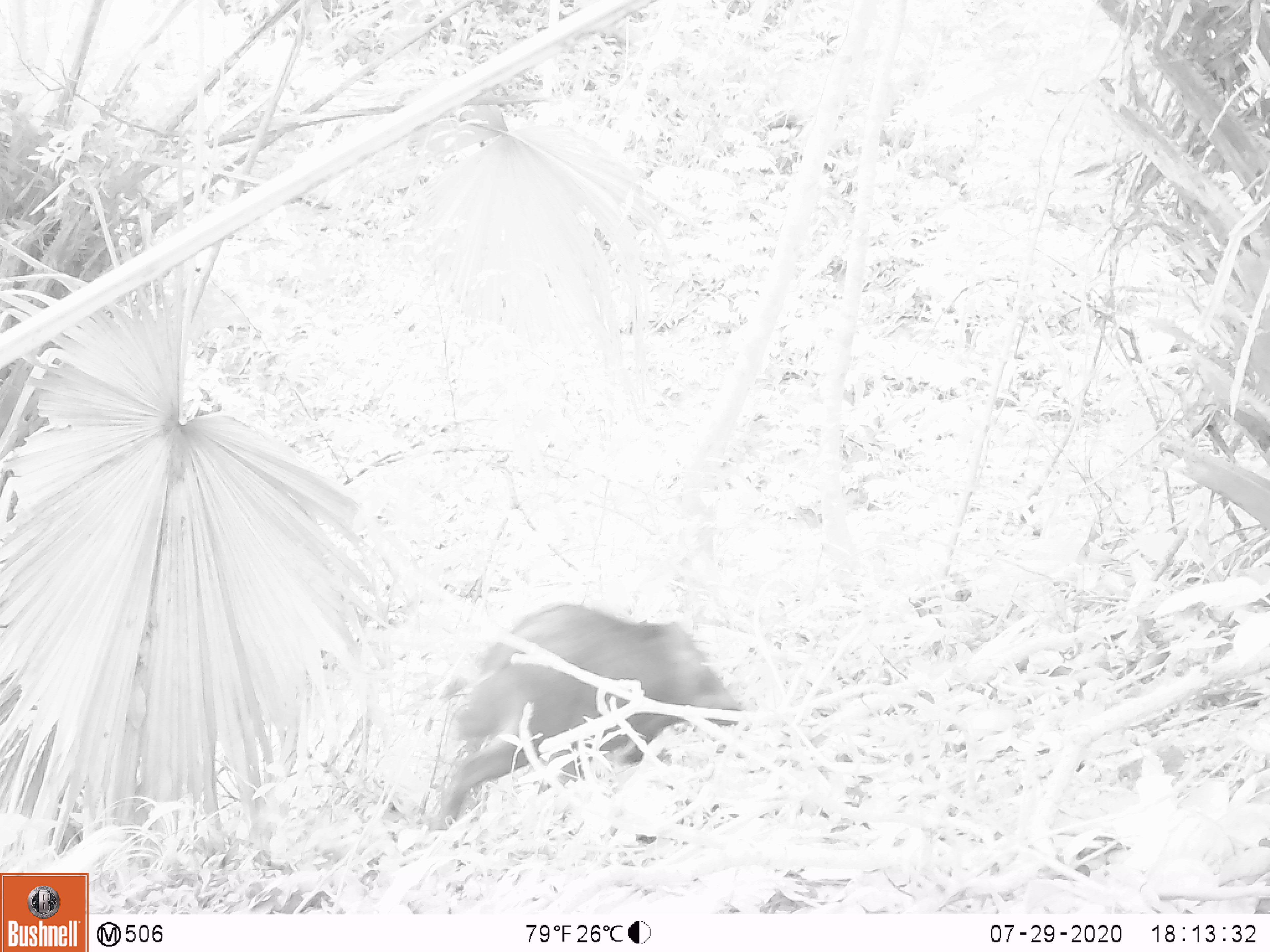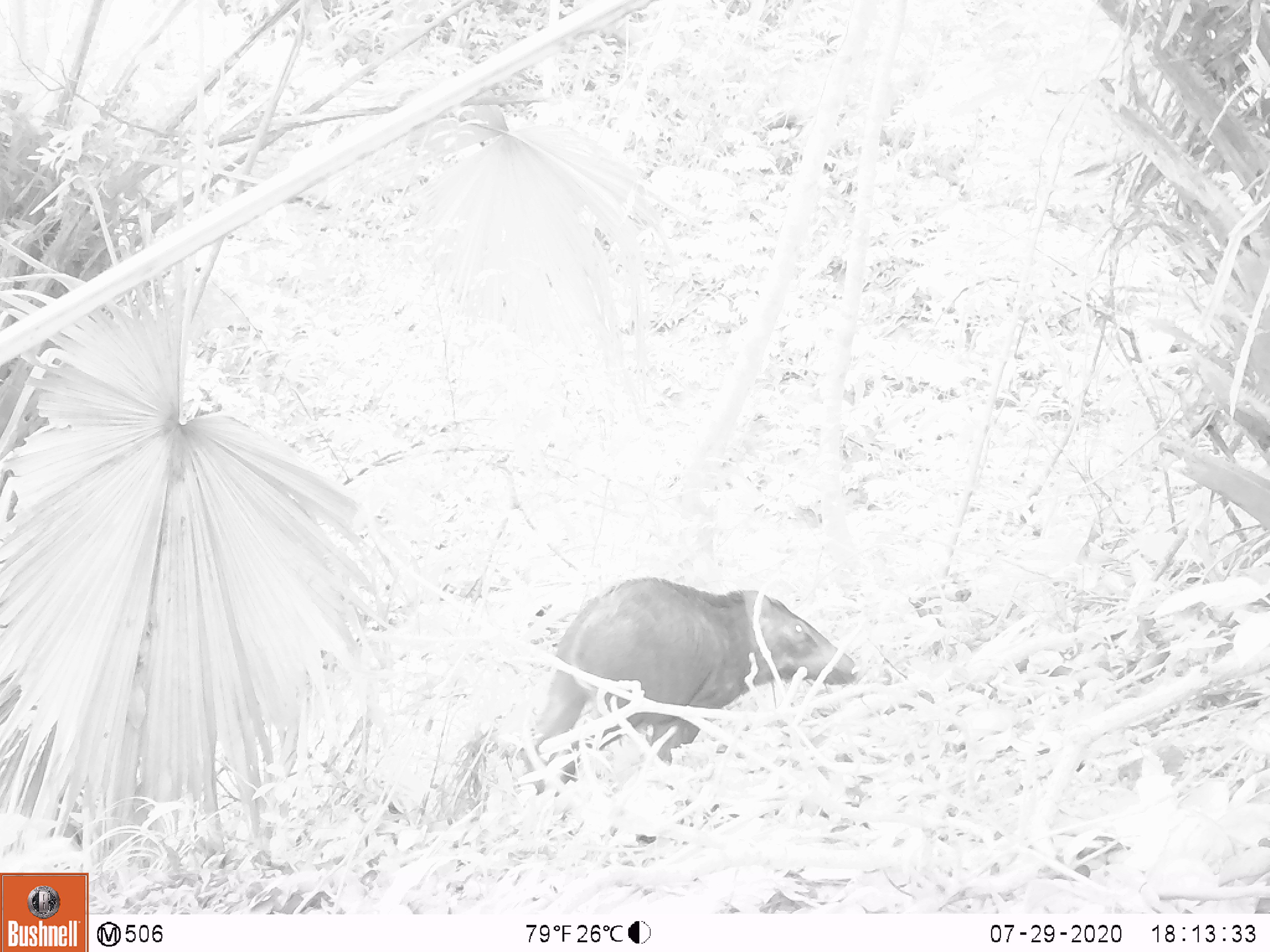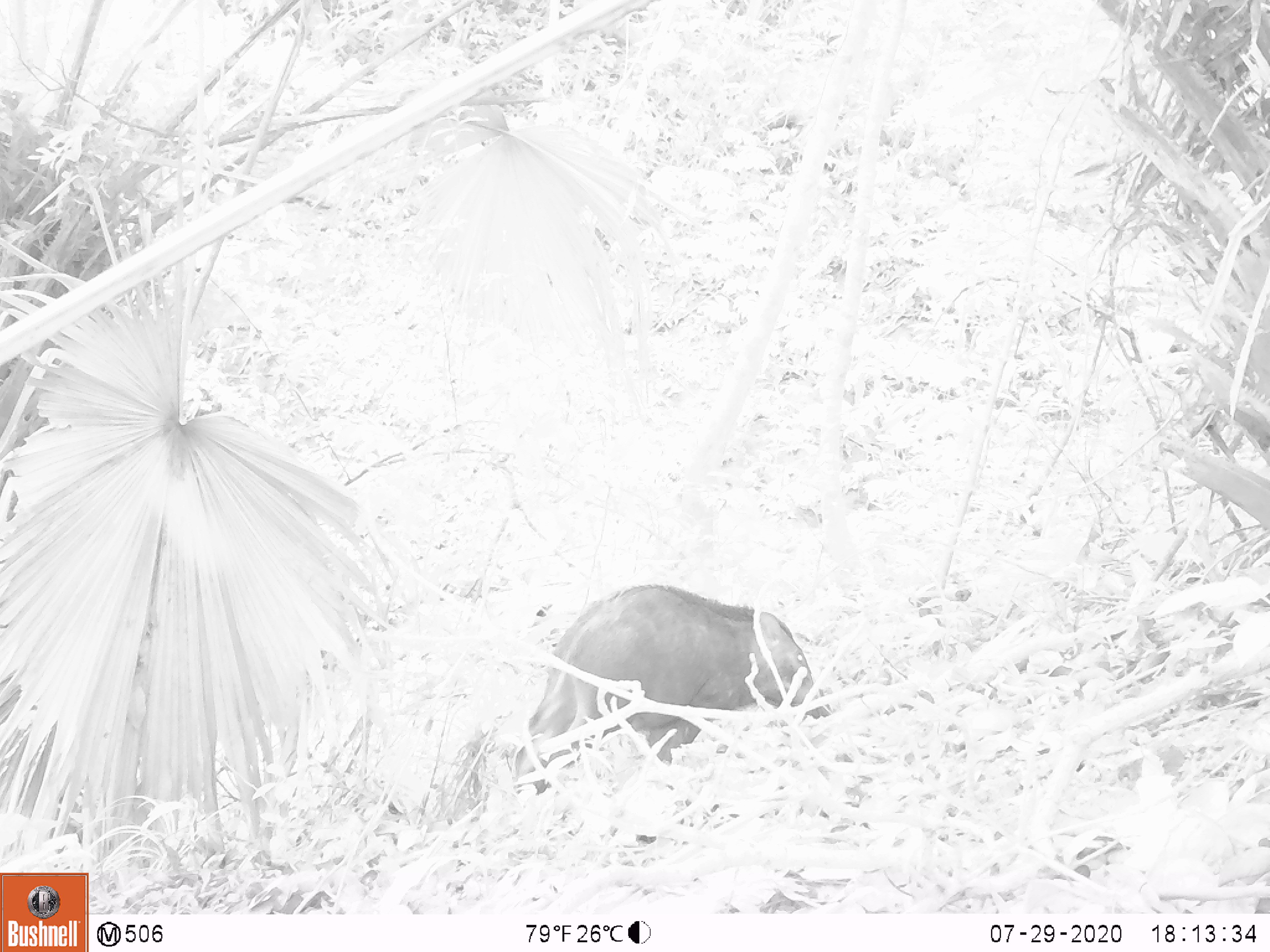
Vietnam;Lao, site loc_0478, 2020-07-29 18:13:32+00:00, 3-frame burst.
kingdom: Animalia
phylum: Chordata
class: Mammalia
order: Artiodactyla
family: Suidae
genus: Sus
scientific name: Sus scrofa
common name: eurasian wild pig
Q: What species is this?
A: Eurasian wild pig (Sus scrofa).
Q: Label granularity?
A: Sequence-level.